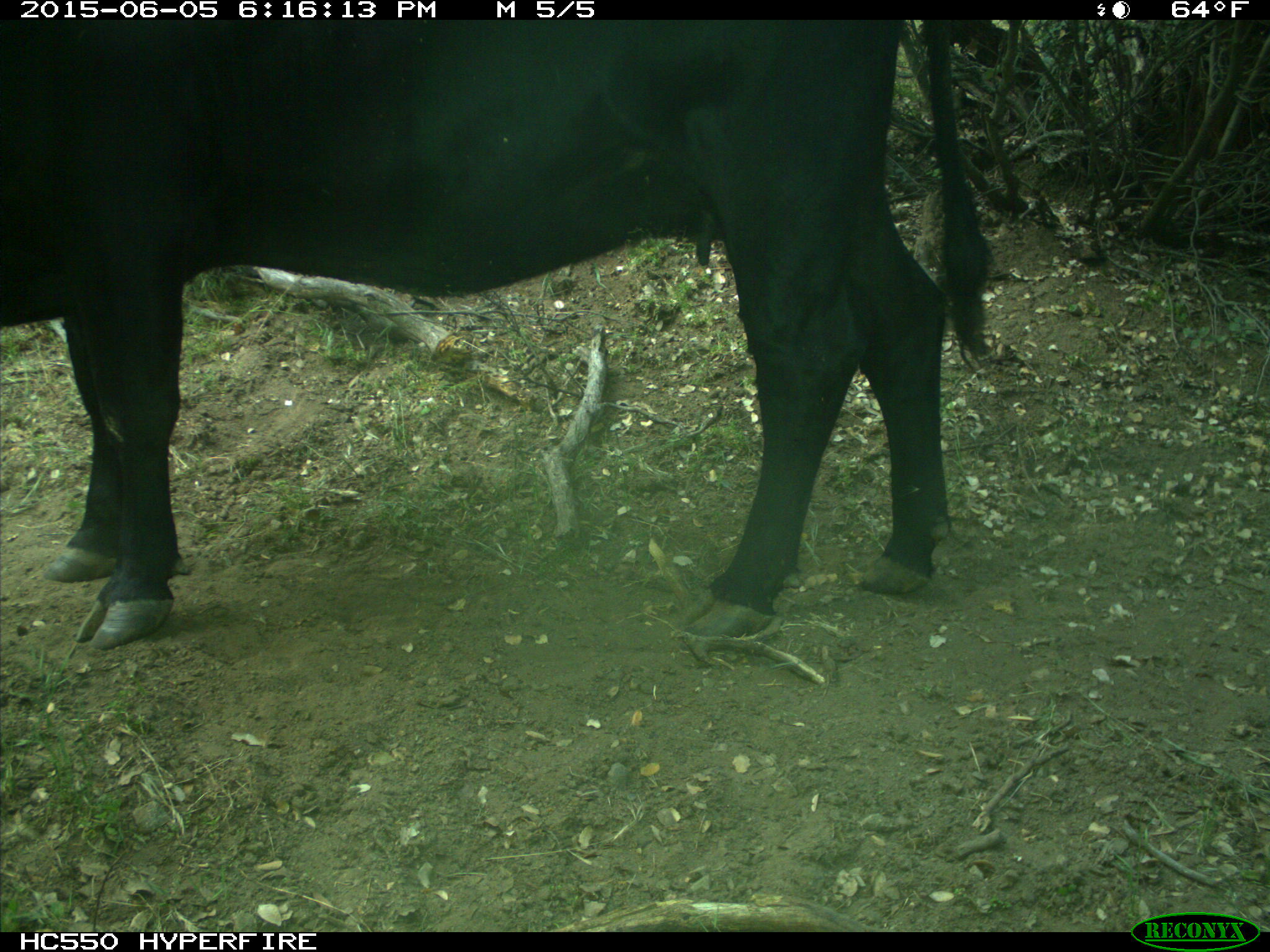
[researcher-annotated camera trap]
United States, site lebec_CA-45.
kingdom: Animalia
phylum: Chordata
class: Mammalia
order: Artiodactyla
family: Bovidae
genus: Bos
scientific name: Bos taurus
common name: domestic cow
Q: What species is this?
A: Bos taurus (domestic cow).